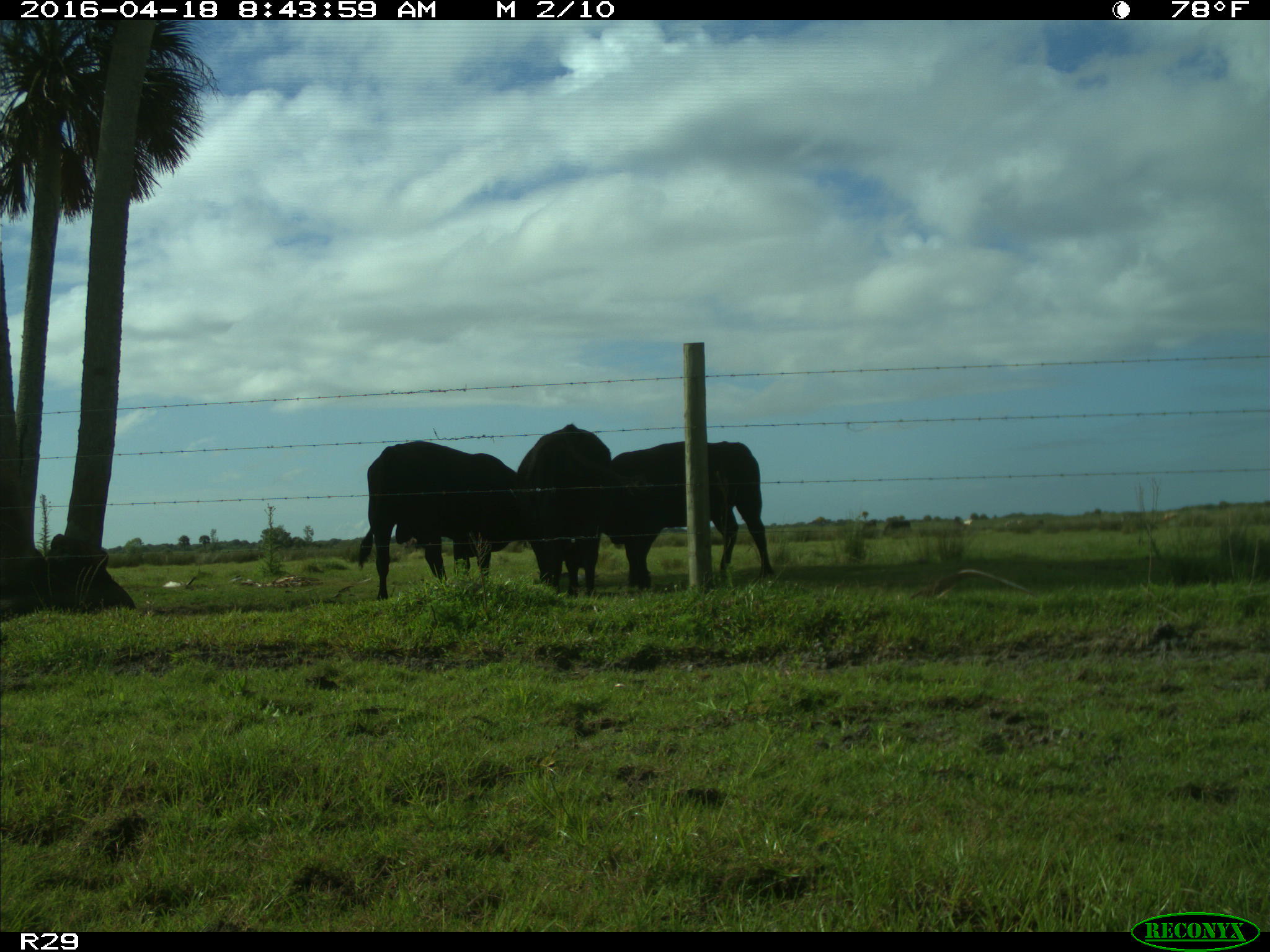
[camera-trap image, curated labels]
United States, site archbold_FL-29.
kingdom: Animalia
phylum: Chordata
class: Mammalia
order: Artiodactyla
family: Bovidae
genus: Bos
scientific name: Bos taurus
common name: domestic cow